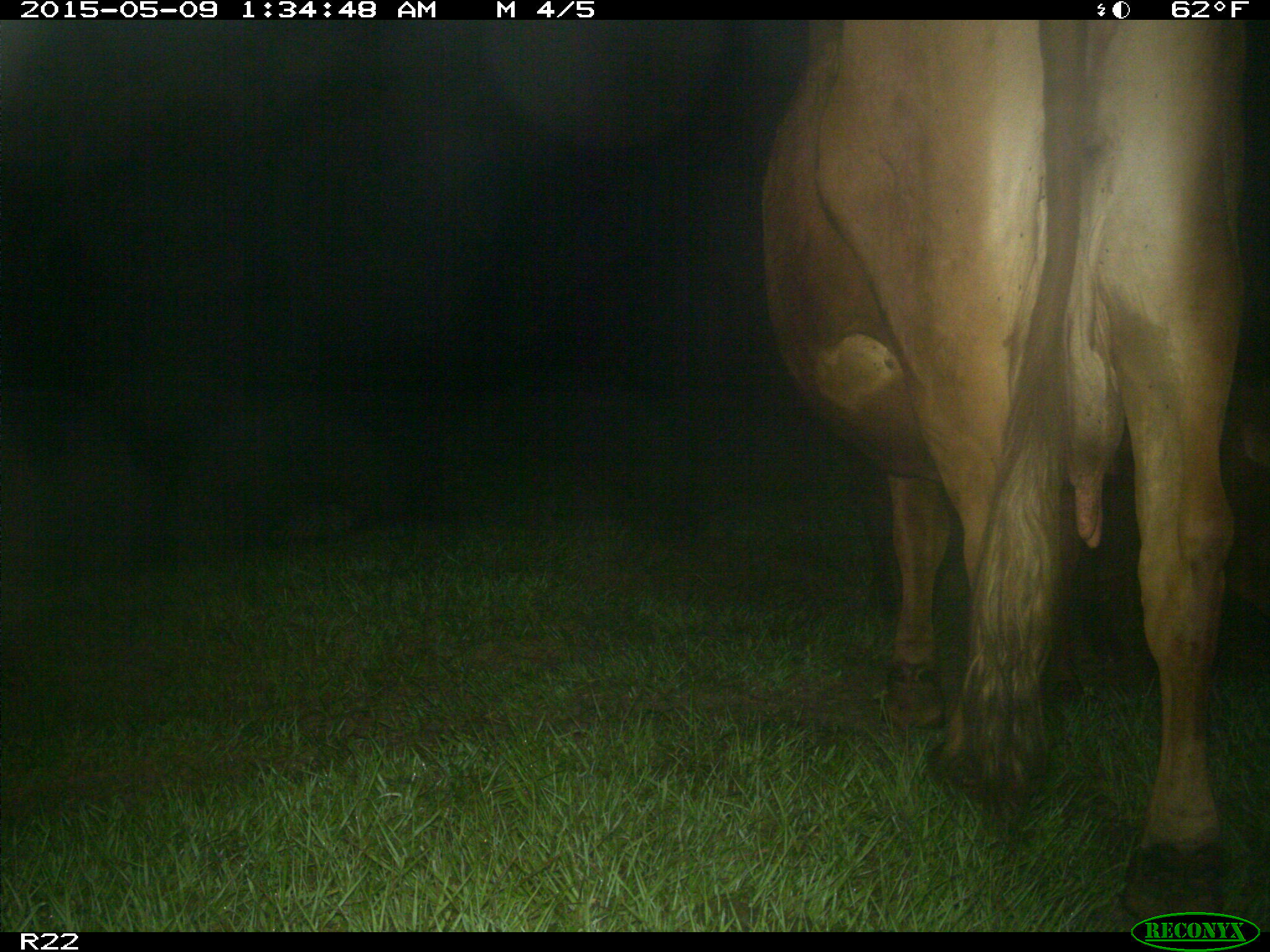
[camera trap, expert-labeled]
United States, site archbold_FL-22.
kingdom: Animalia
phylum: Chordata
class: Mammalia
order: Artiodactyla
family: Bovidae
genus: Bos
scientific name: Bos taurus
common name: domestic cow